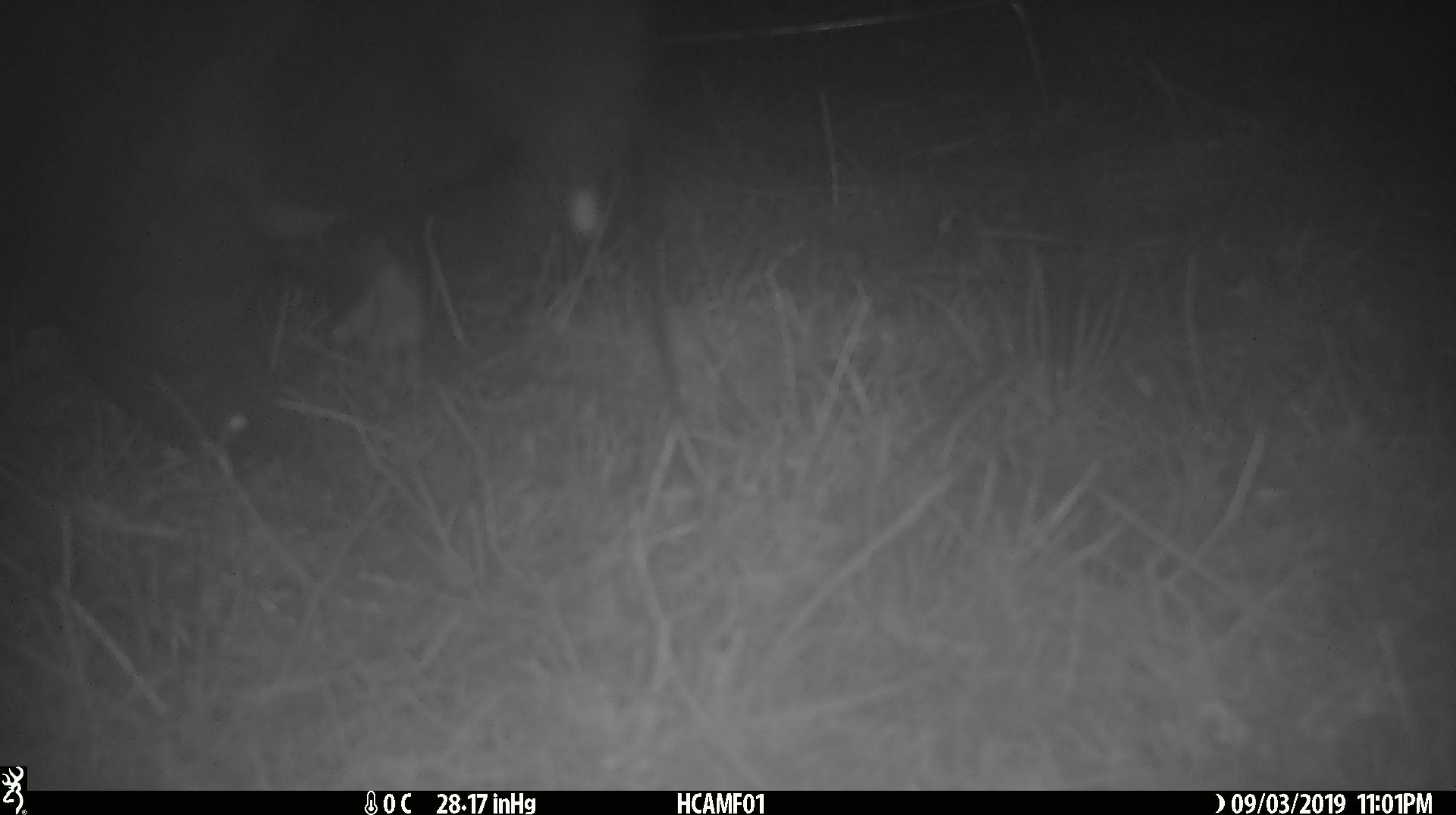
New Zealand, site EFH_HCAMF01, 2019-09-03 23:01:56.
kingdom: Animalia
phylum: Chordata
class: Mammalia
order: Diprotodontia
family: Phalangeridae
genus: Trichosurus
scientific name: Trichosurus vulpecula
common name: common brushtail possum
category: possum